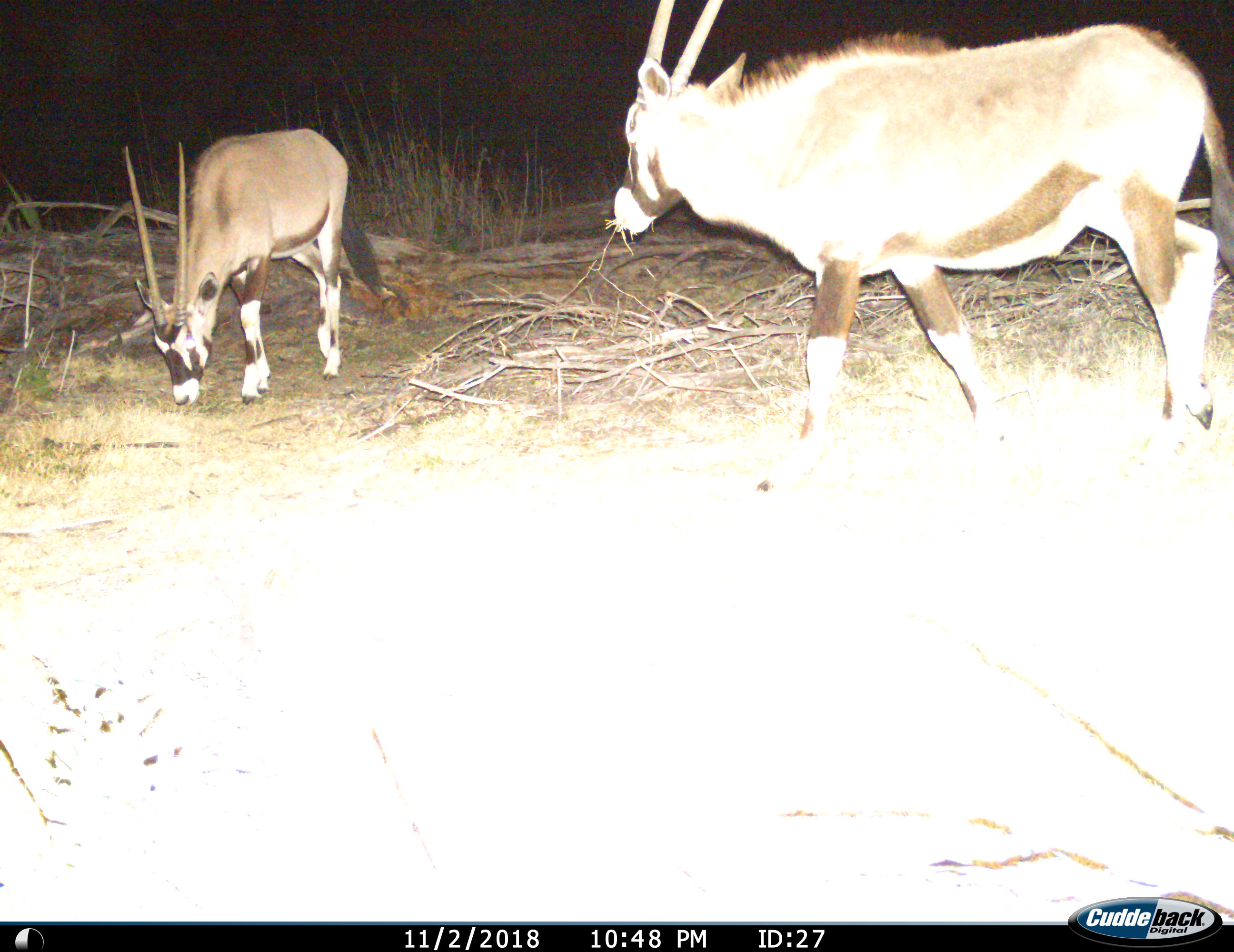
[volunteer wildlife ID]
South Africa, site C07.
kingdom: Animalia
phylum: Chordata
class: Mammalia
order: Artiodactyla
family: Bovidae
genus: Oryx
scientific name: Oryx gazella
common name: gemsbok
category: gemsbokoryx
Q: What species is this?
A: Gemsbokoryx (gemsbok) (Oryx gazella).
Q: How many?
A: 2.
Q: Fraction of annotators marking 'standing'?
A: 20%.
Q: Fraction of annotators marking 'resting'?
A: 0%.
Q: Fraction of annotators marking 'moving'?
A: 80%.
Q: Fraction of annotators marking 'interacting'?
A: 0%.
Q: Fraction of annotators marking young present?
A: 10%.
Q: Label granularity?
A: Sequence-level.